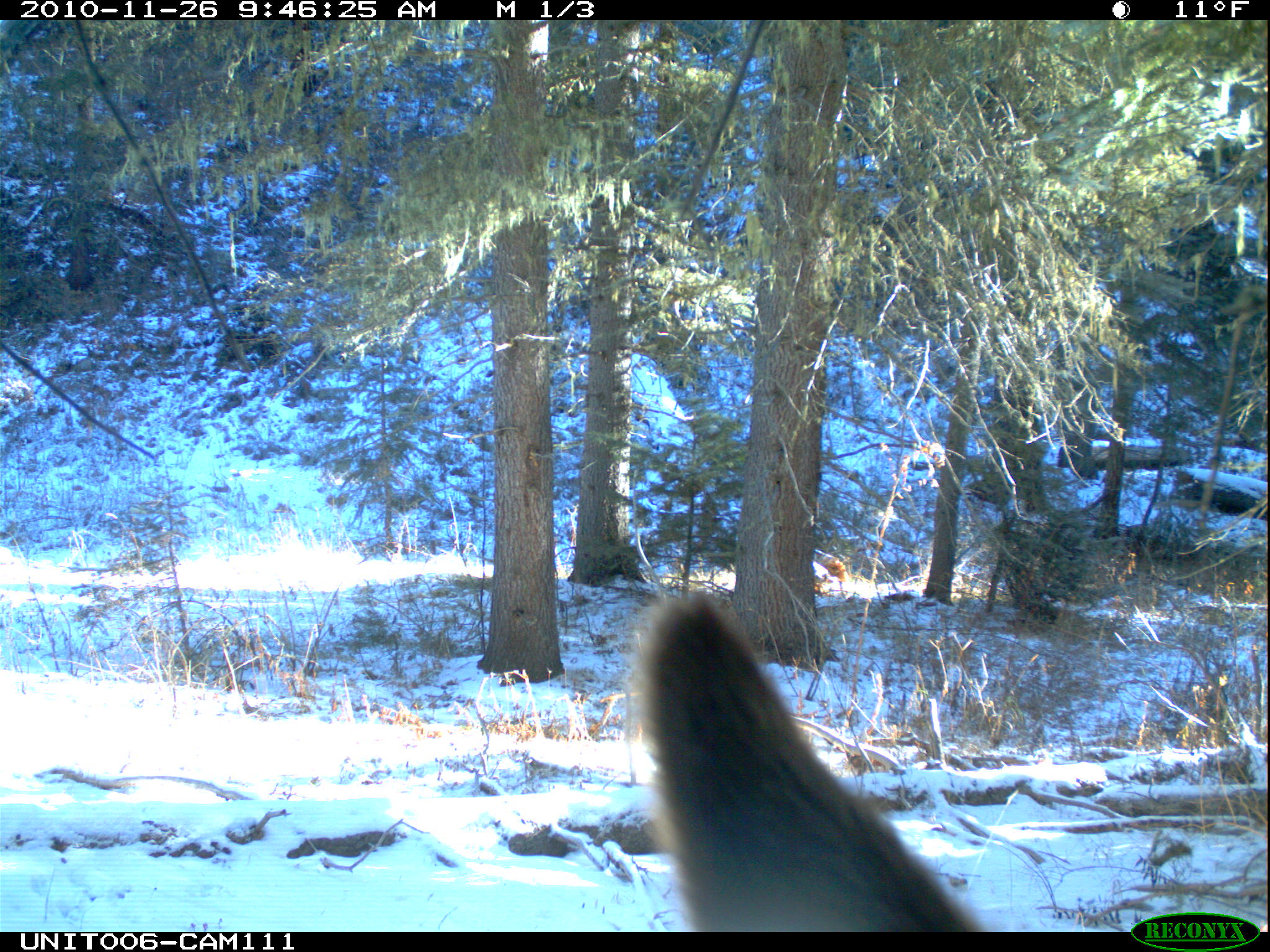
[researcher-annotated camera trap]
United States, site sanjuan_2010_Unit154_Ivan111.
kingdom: Animalia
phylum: Chordata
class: Mammalia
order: Artiodactyla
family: Cervidae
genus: Cervus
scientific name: Cervus elaphus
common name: red deer